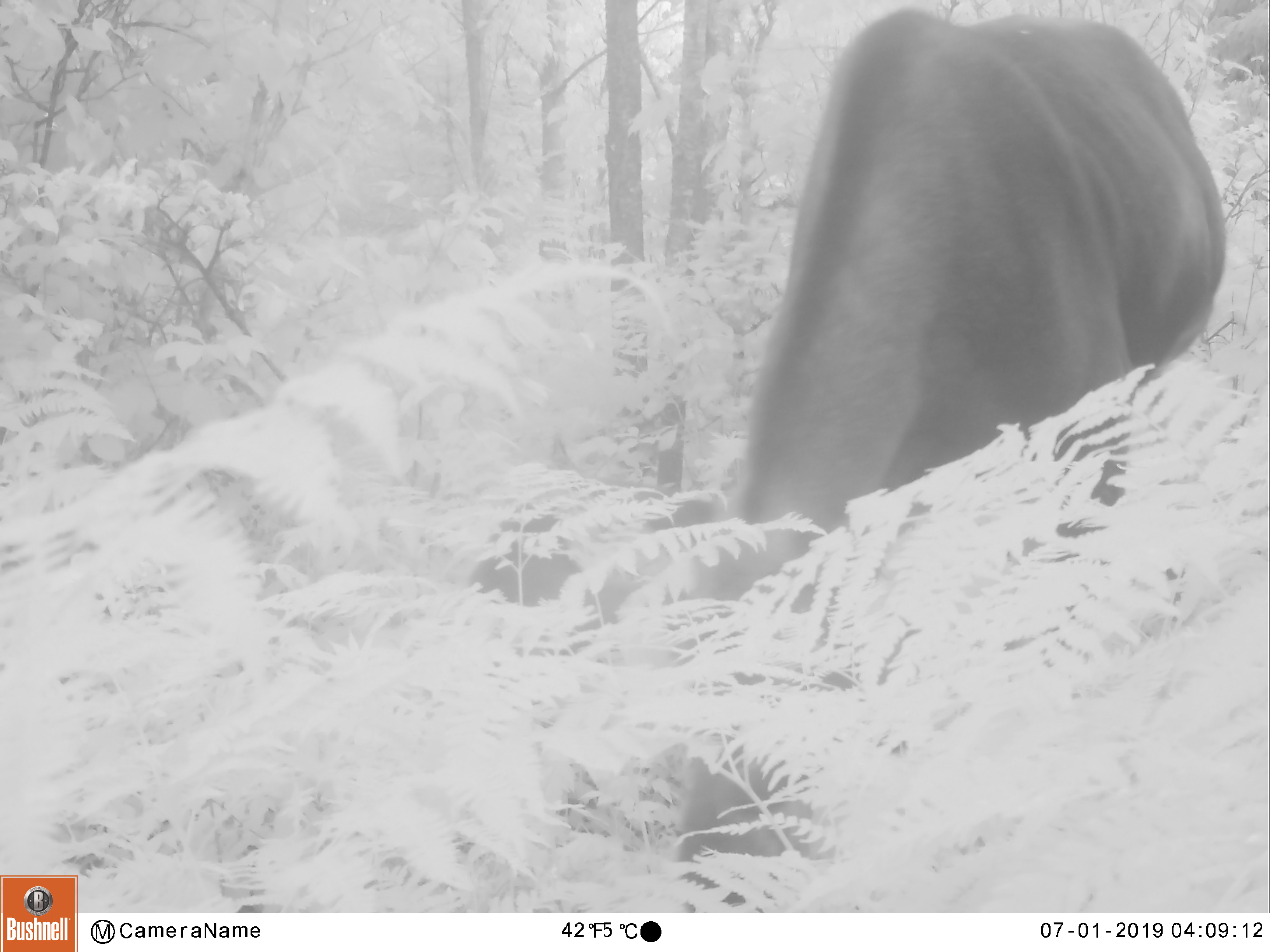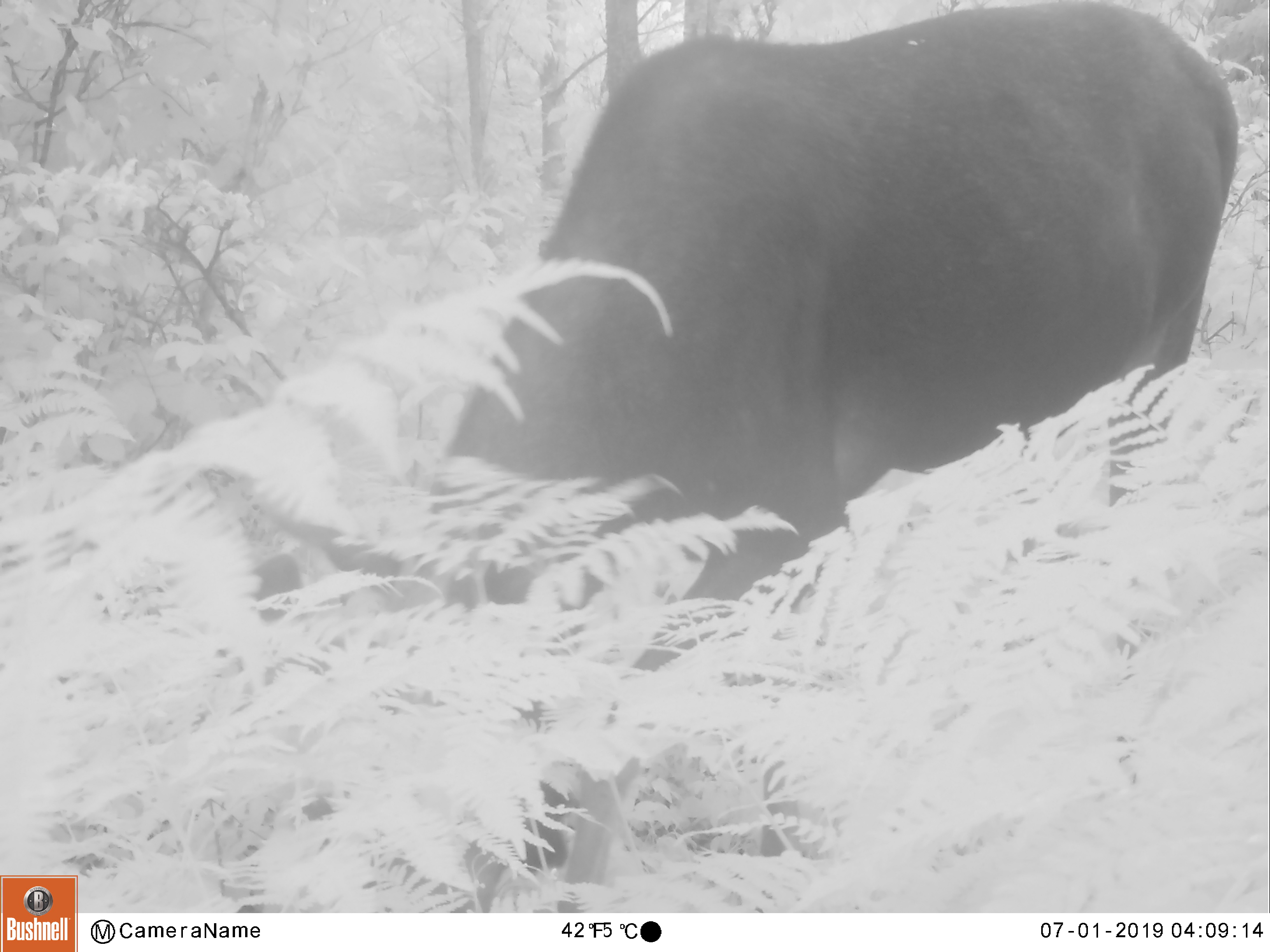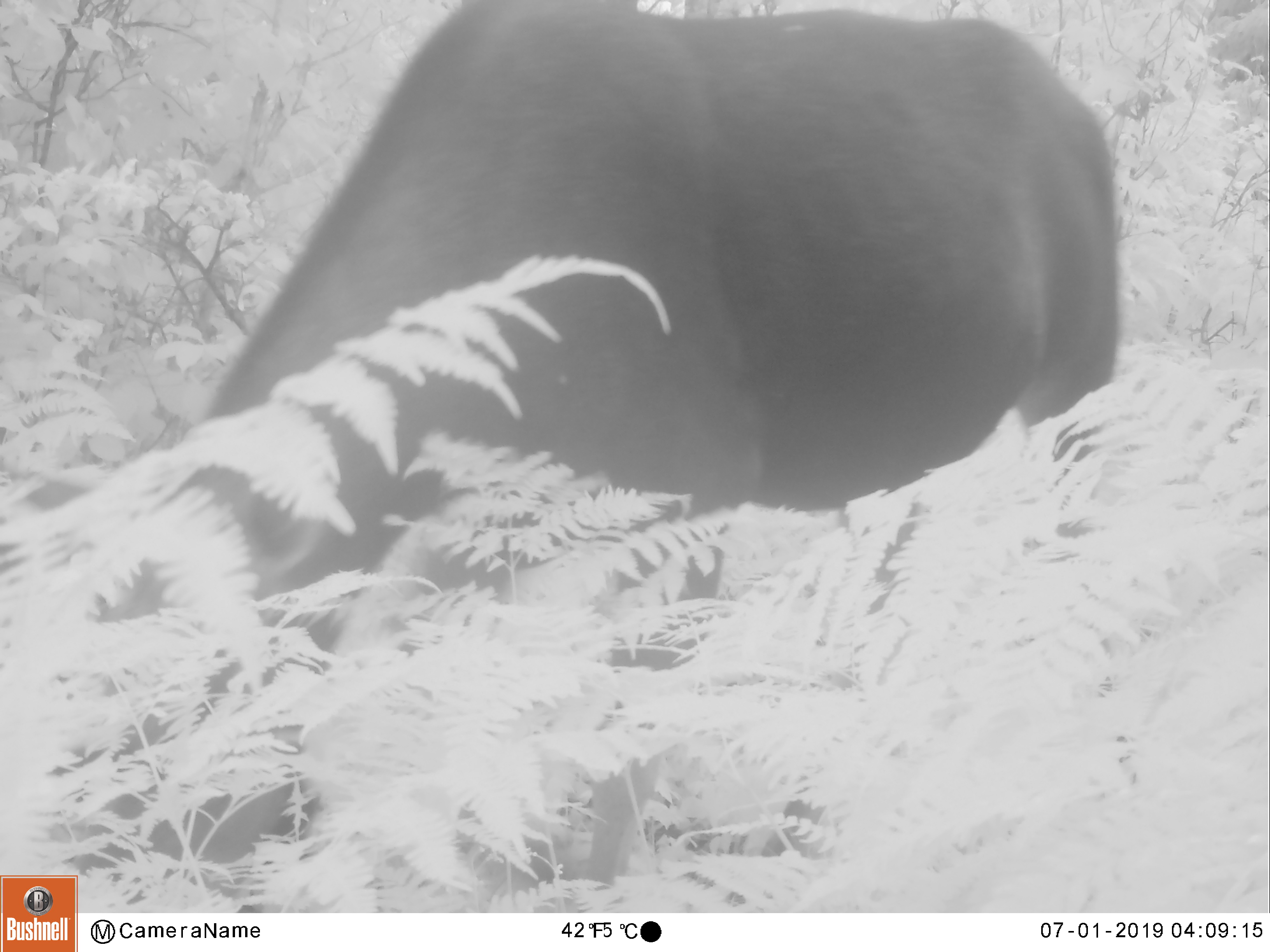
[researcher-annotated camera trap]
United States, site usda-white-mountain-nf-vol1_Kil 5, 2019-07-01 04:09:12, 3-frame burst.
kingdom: Animalia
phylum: Chordata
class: Mammalia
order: Artiodactyla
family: Cervidae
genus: Alces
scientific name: Alces alces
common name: moose